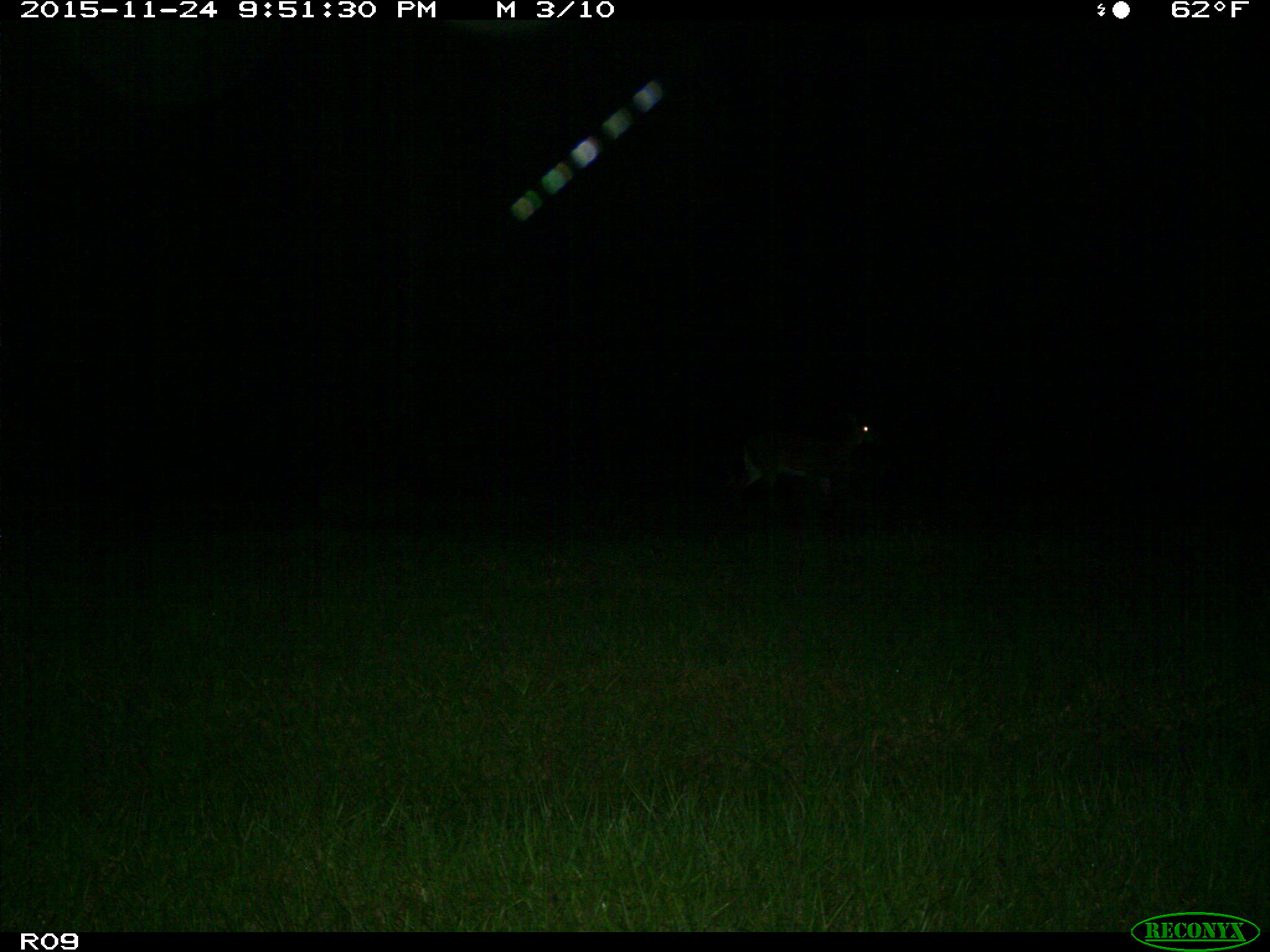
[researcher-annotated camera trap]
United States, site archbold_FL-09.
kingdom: Animalia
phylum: Chordata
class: Mammalia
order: Artiodactyla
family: Cervidae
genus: Odocoileus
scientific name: Odocoileus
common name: deer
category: unidentified deer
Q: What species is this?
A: Unidentified deer (deer) (Odocoileus).